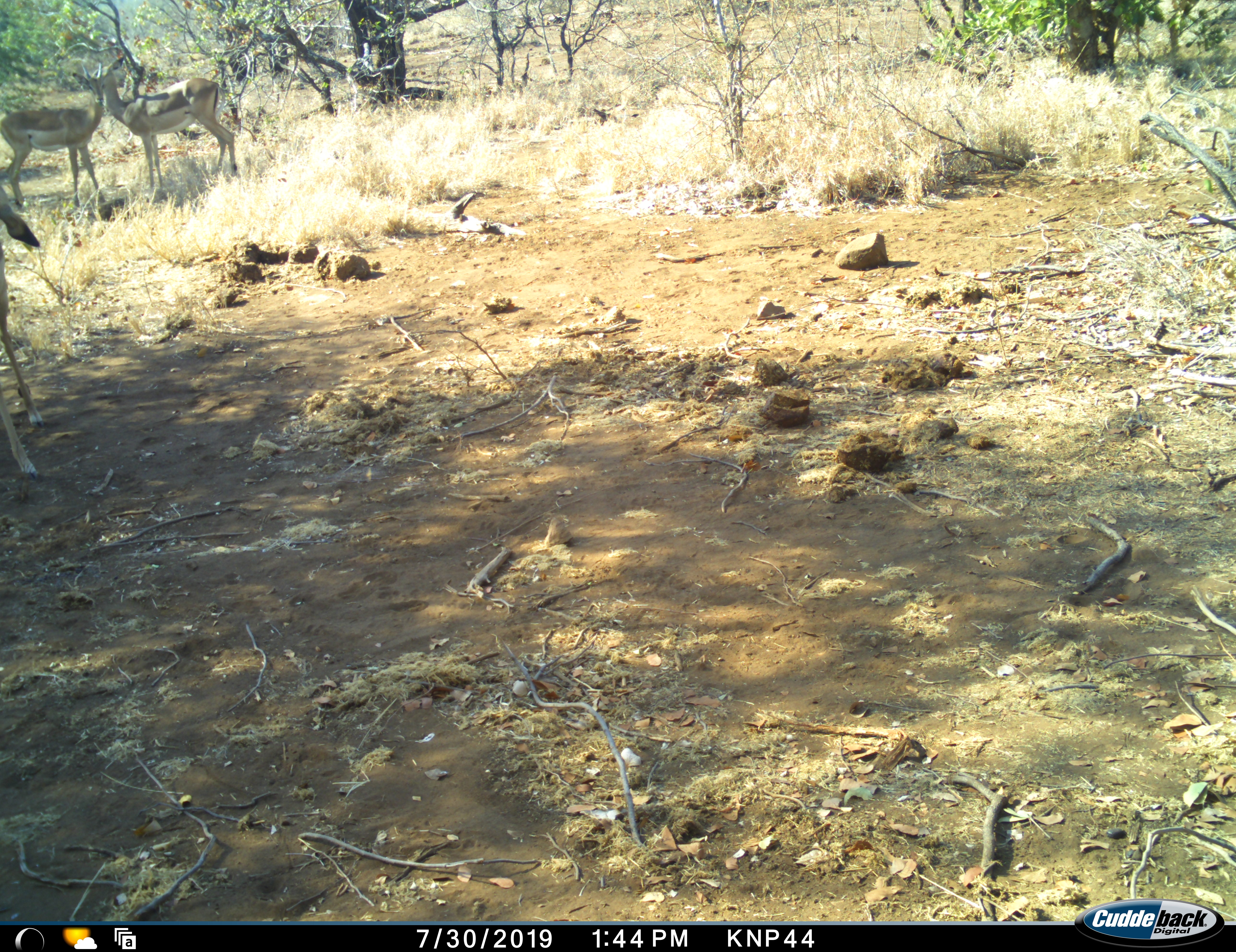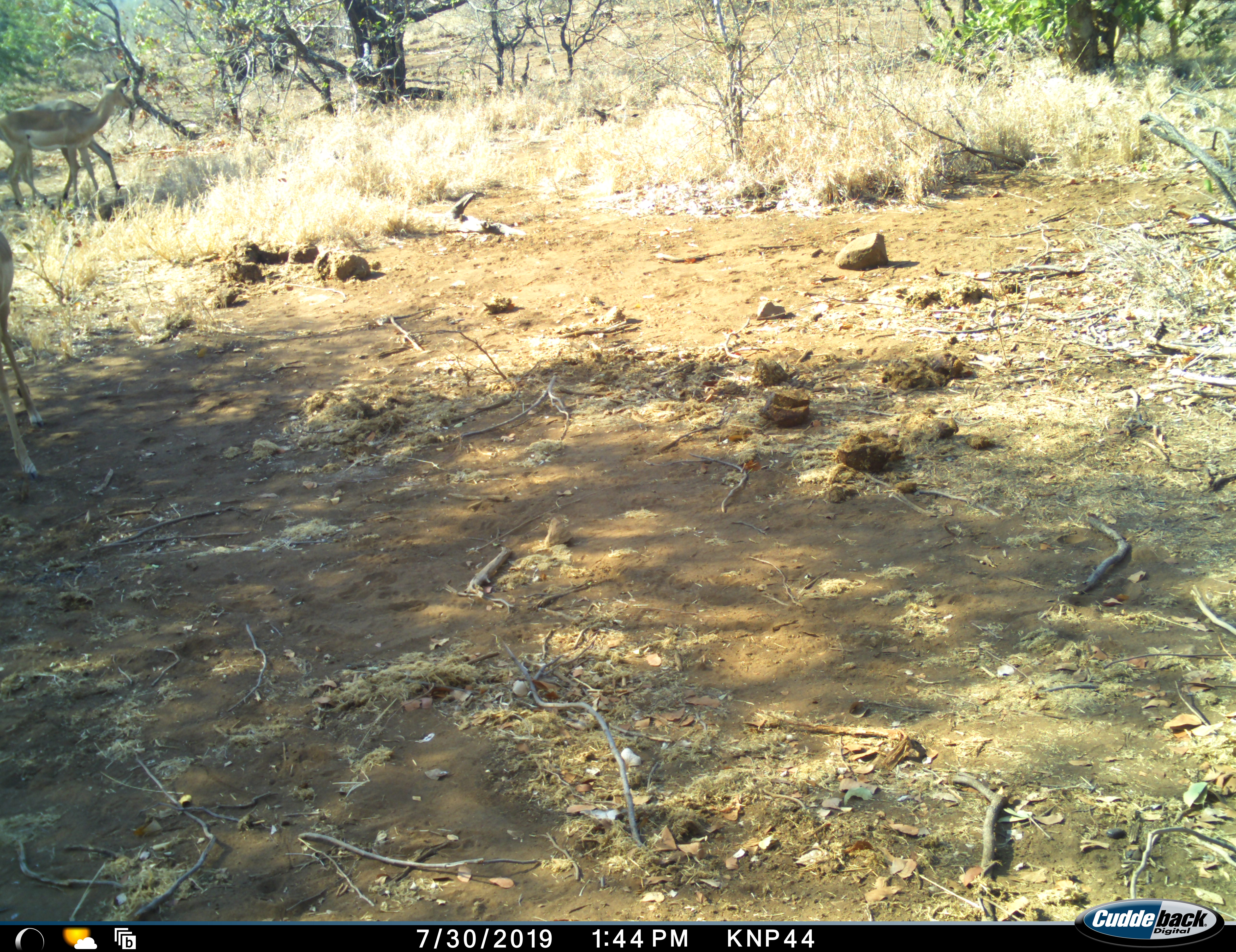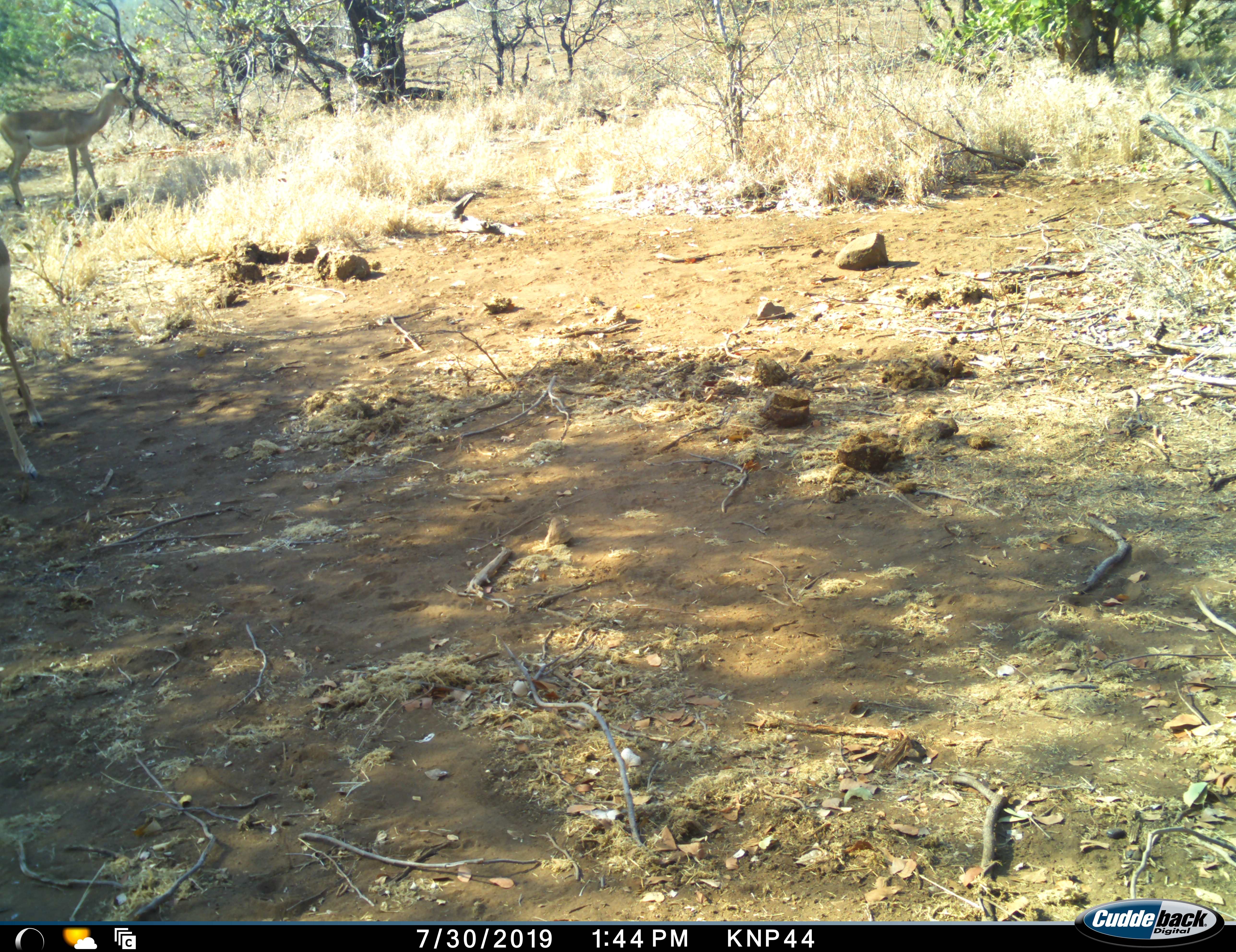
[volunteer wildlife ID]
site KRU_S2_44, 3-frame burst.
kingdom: Animalia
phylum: Chordata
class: Mammalia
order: Artiodactyla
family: Bovidae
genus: Aepyceros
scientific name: Aepyceros melampus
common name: impala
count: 3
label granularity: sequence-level